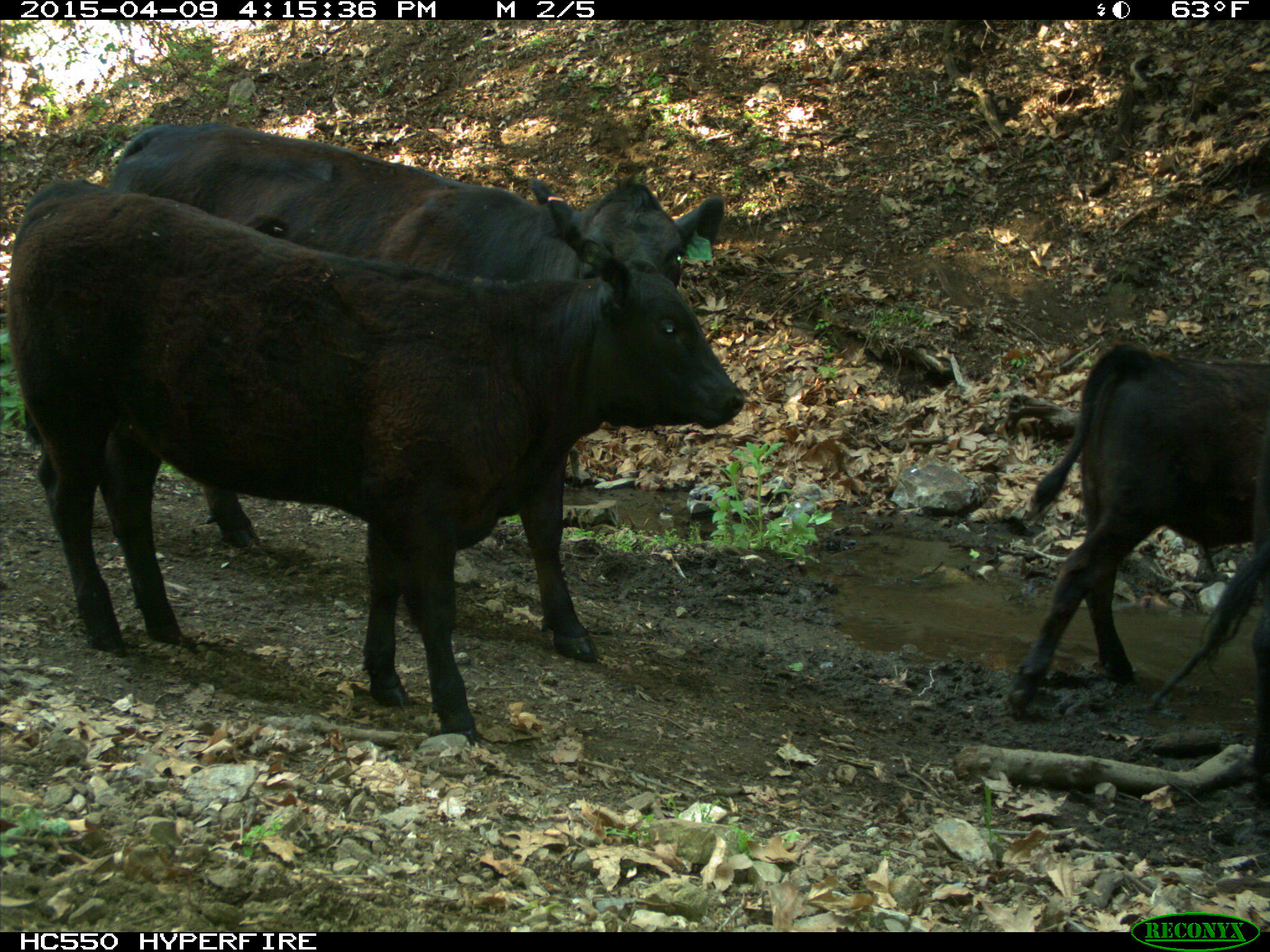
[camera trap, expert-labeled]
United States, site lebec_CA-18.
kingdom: Animalia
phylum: Chordata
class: Mammalia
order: Artiodactyla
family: Bovidae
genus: Bos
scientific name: Bos taurus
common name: domestic cow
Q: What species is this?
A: Bos taurus (domestic cow).